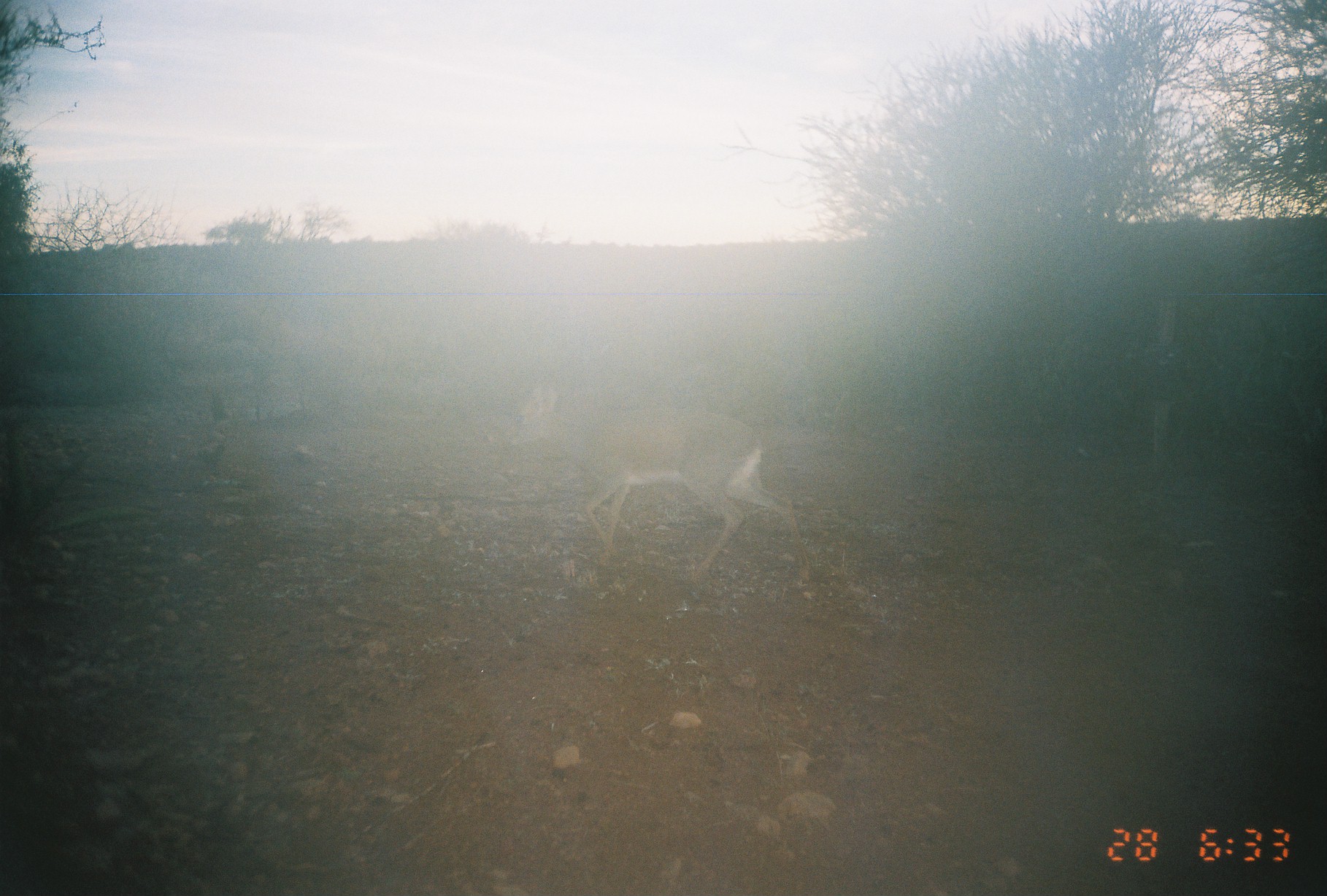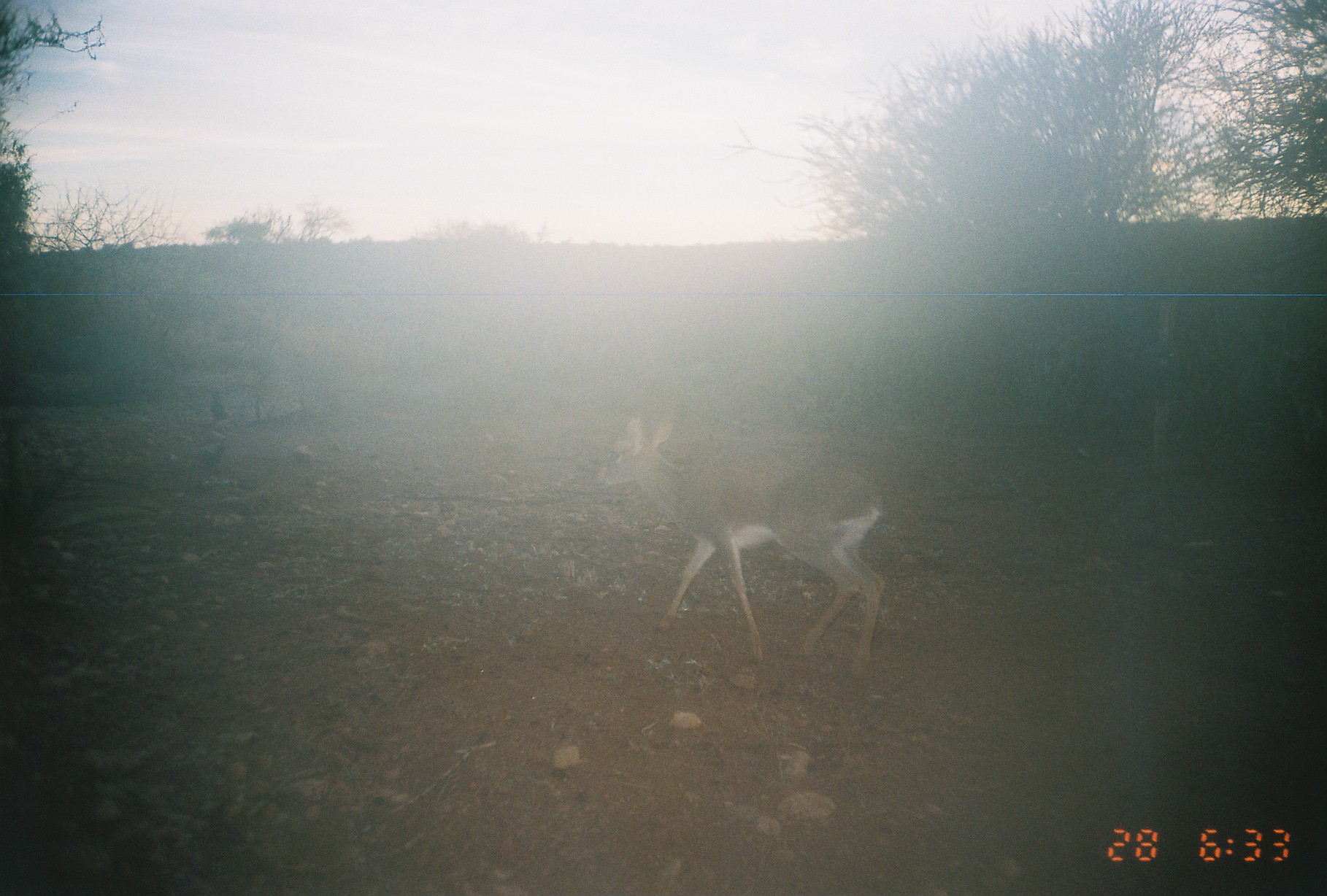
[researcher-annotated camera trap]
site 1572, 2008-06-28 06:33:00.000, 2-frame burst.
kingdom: Animalia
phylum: Chordata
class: Mammalia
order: Artiodactyla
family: Bovidae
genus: Madoqua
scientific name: Madoqua guentheri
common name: günther's dik-dik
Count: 1.